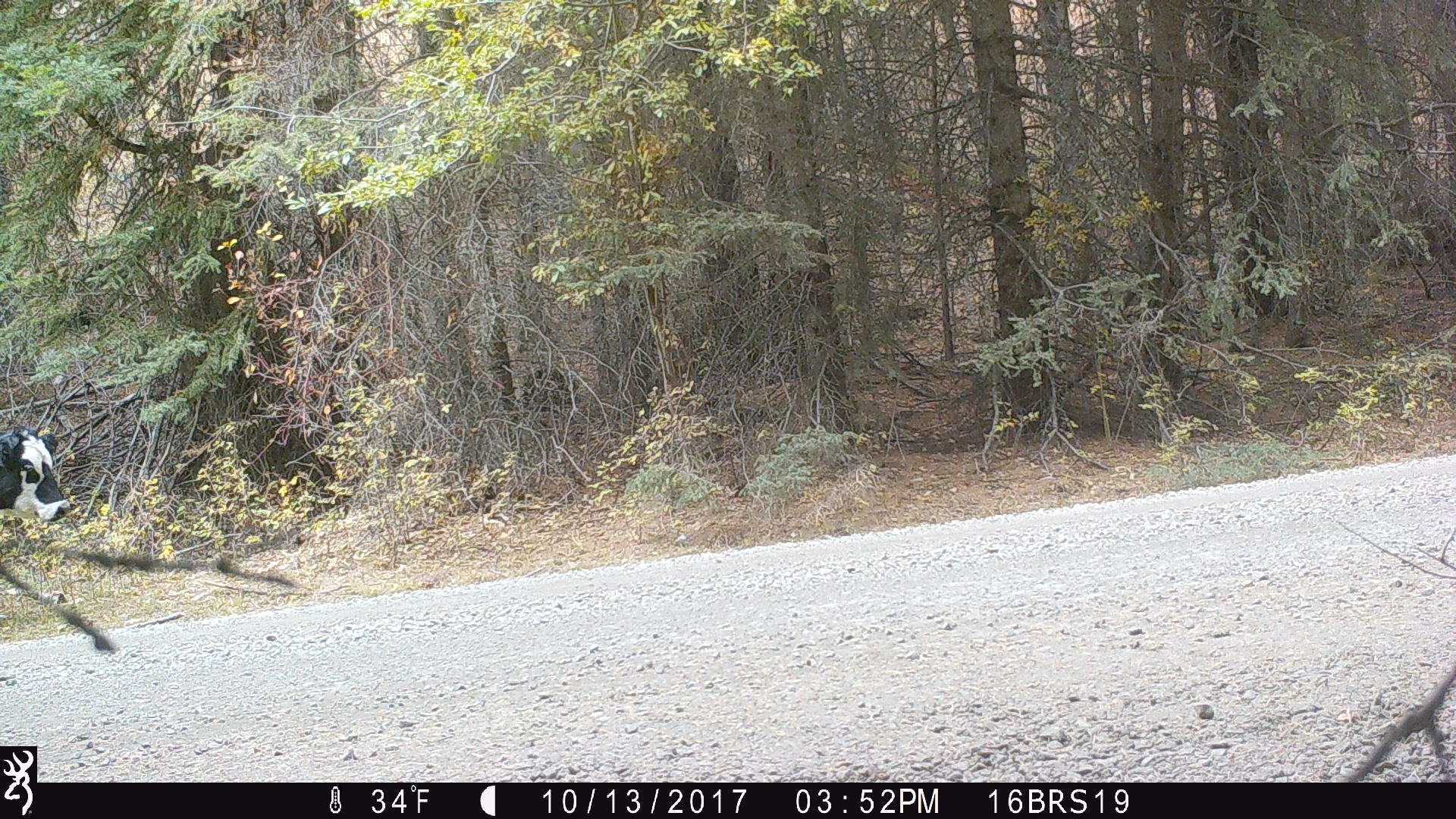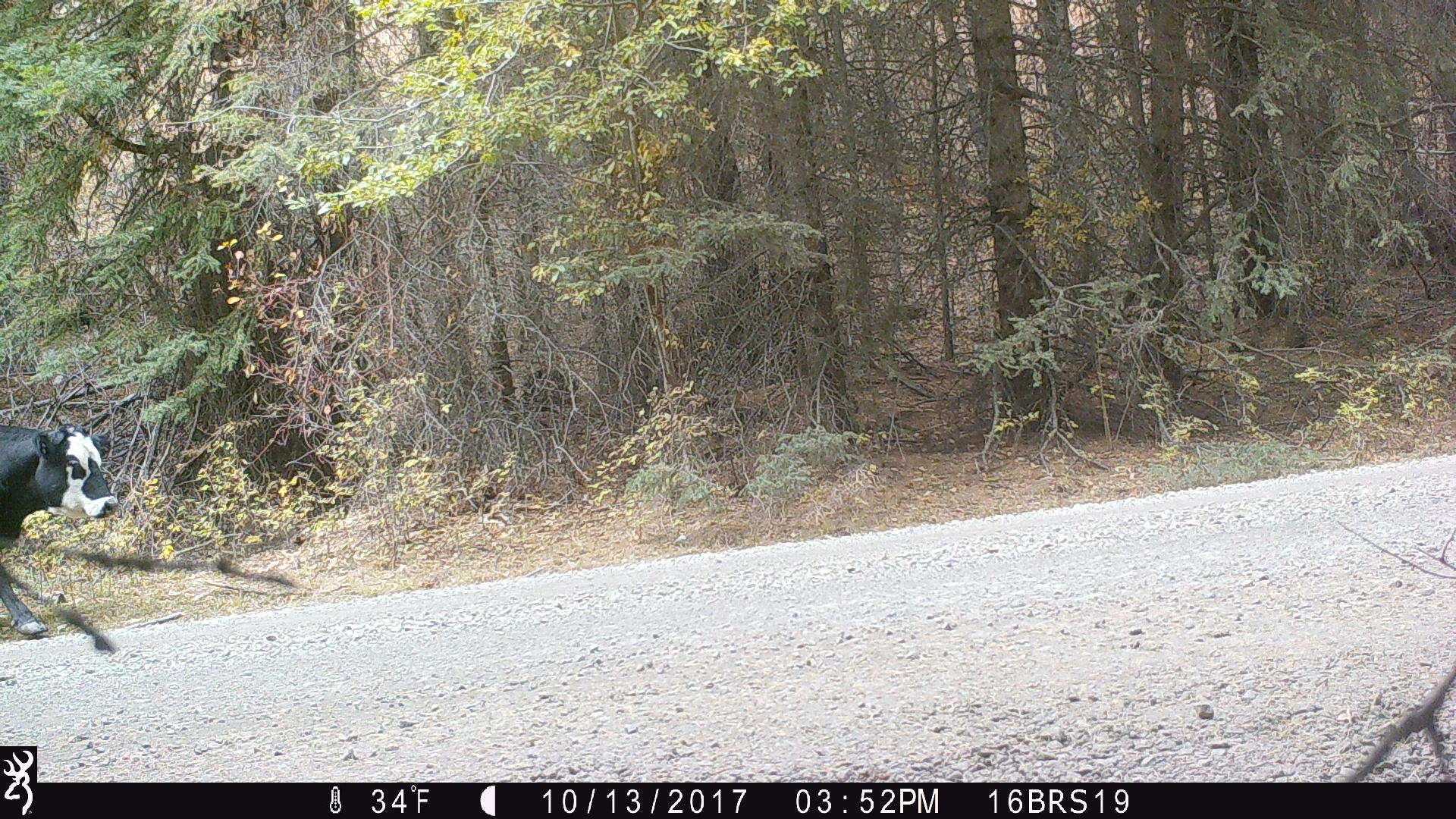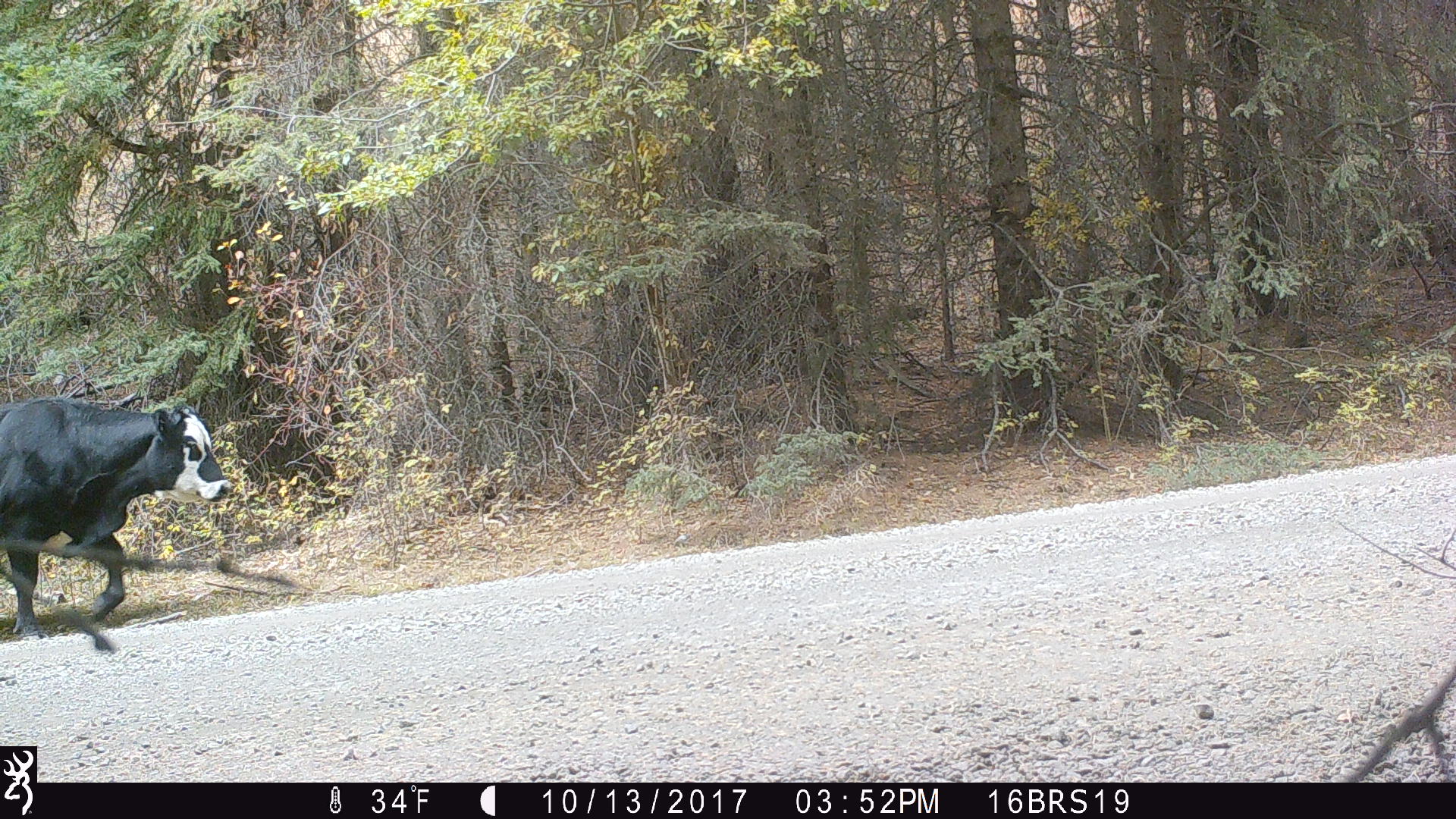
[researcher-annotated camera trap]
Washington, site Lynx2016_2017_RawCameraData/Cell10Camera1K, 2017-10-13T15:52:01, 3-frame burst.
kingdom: Animalia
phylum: Chordata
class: Mammalia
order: Artiodactyla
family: Bovidae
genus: Bos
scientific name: Bos taurus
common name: domestic cattle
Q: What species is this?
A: Domestic cattle (Bos taurus).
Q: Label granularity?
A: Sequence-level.